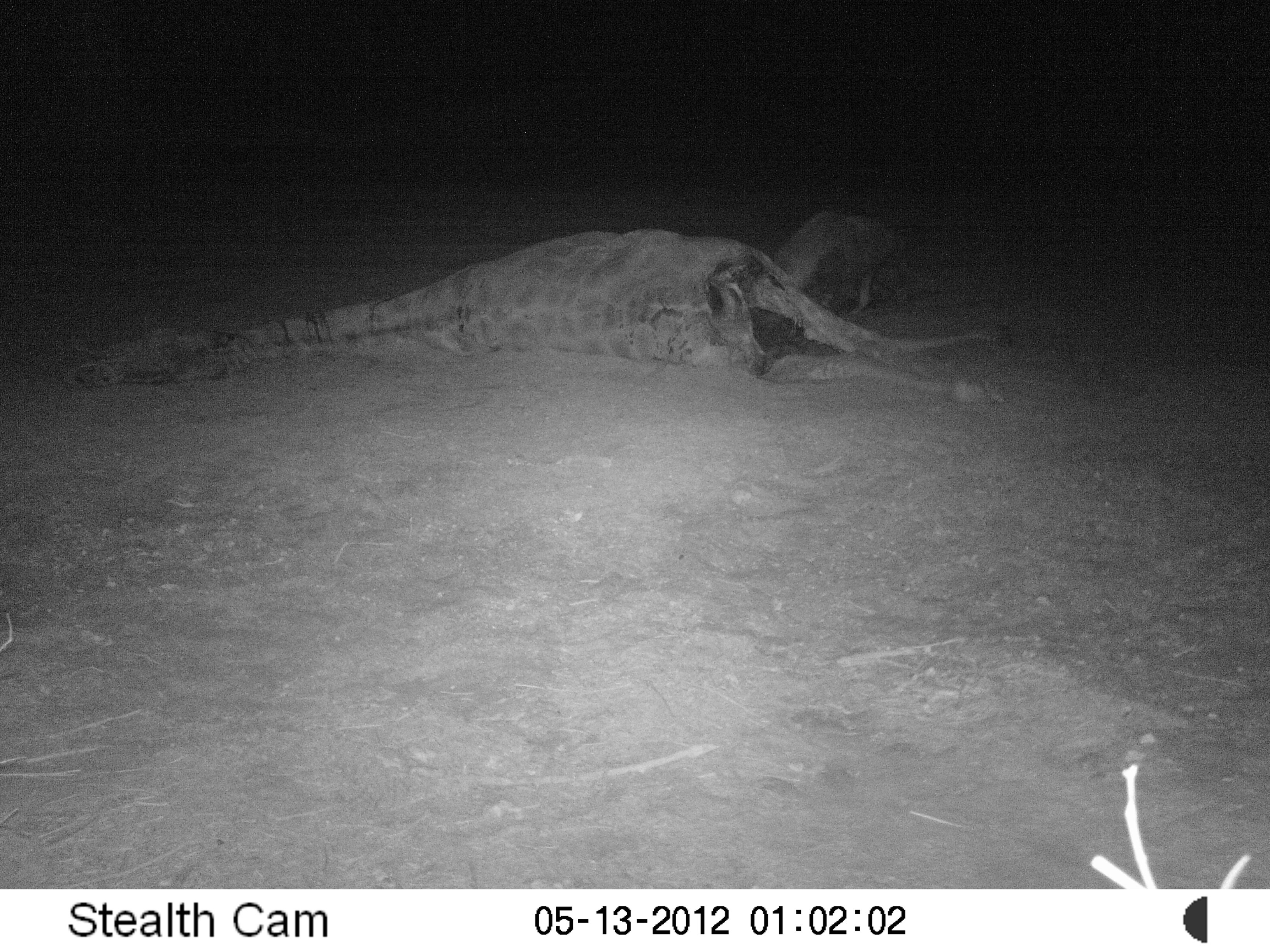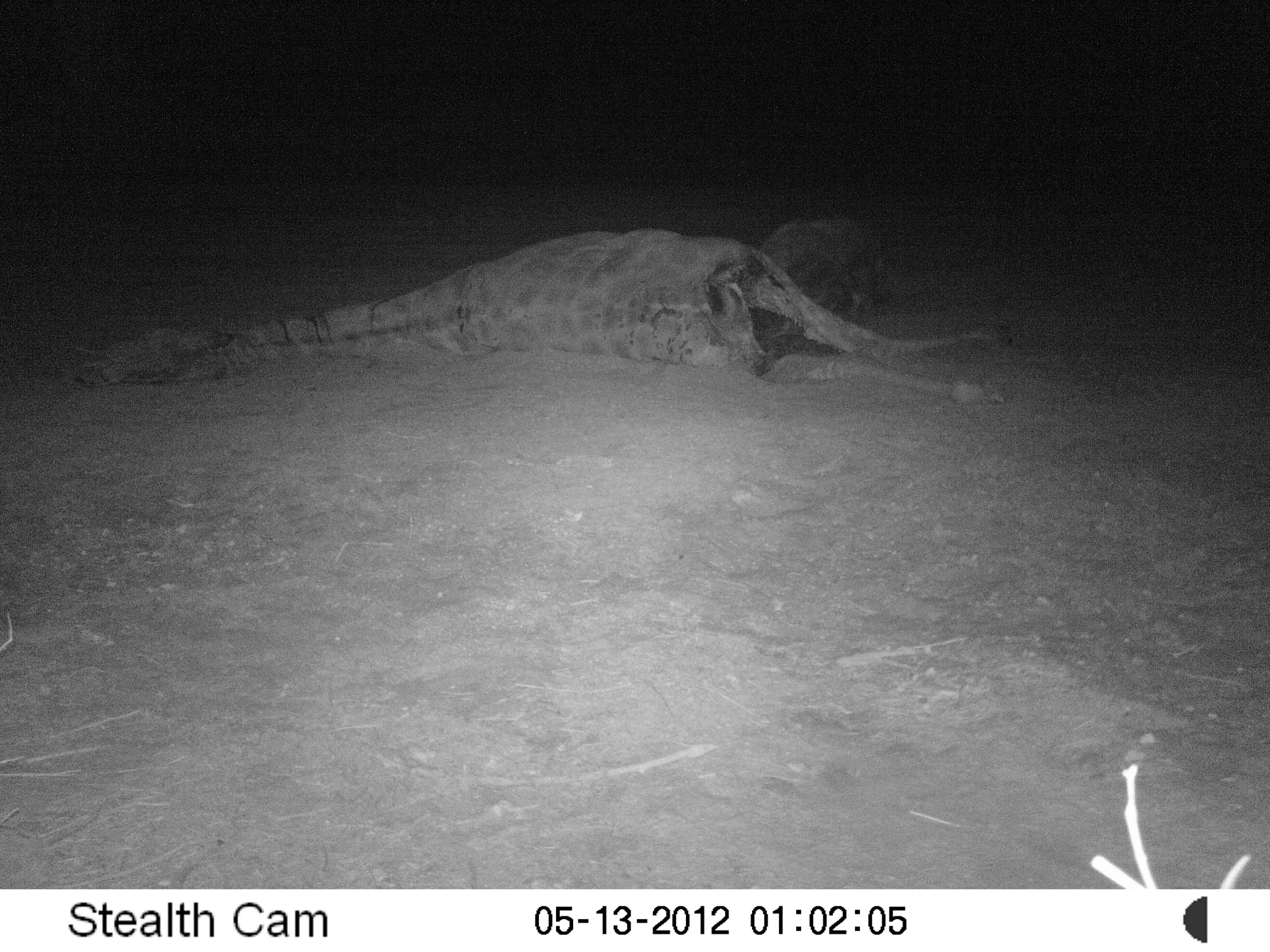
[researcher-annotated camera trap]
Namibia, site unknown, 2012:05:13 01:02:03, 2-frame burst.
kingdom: Animalia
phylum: Chordata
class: Mammalia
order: Carnivora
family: Hyaenidae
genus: Parahyaena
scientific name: Parahyaena brunnea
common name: brown hyena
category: hyaena brunnea